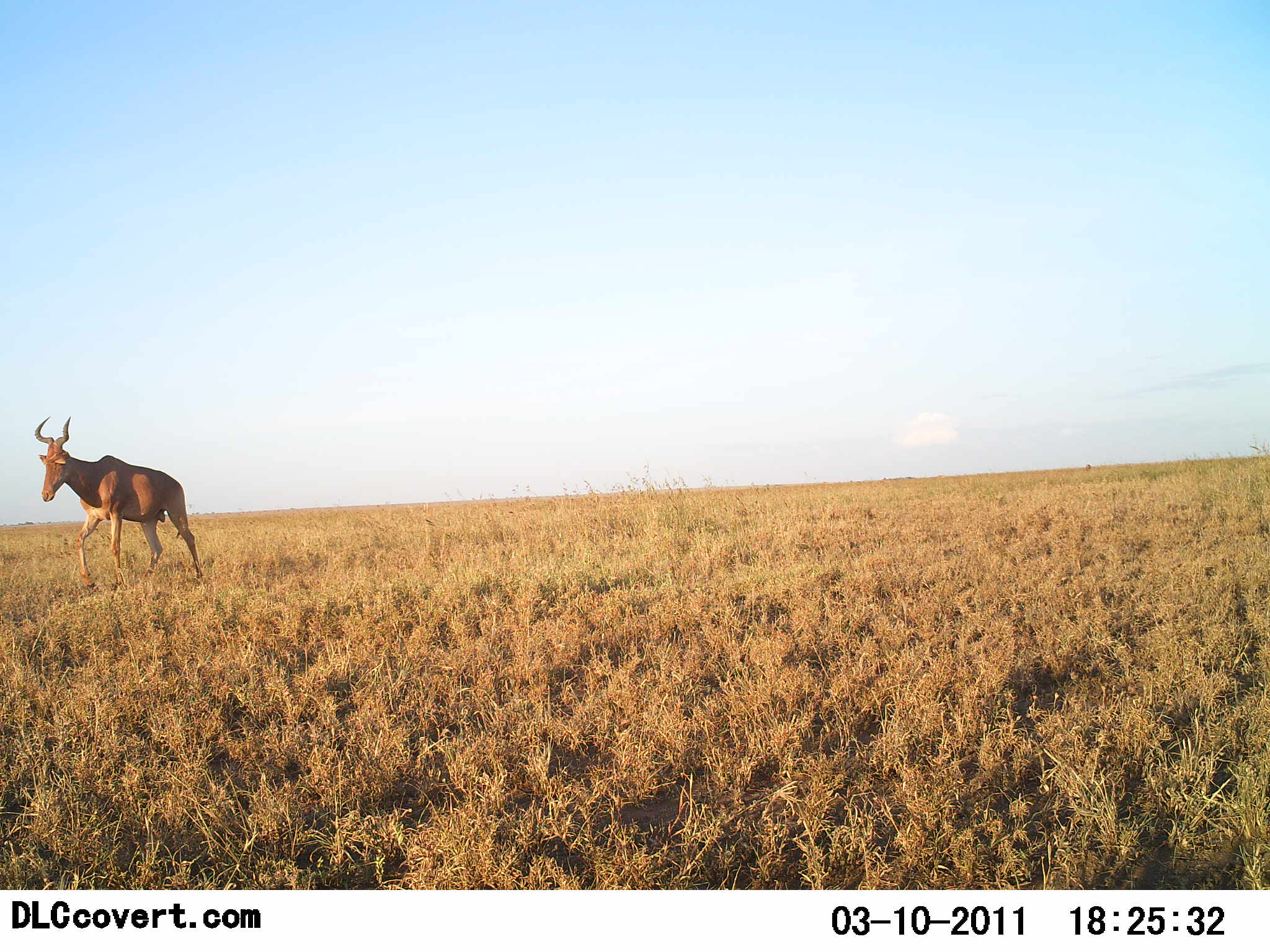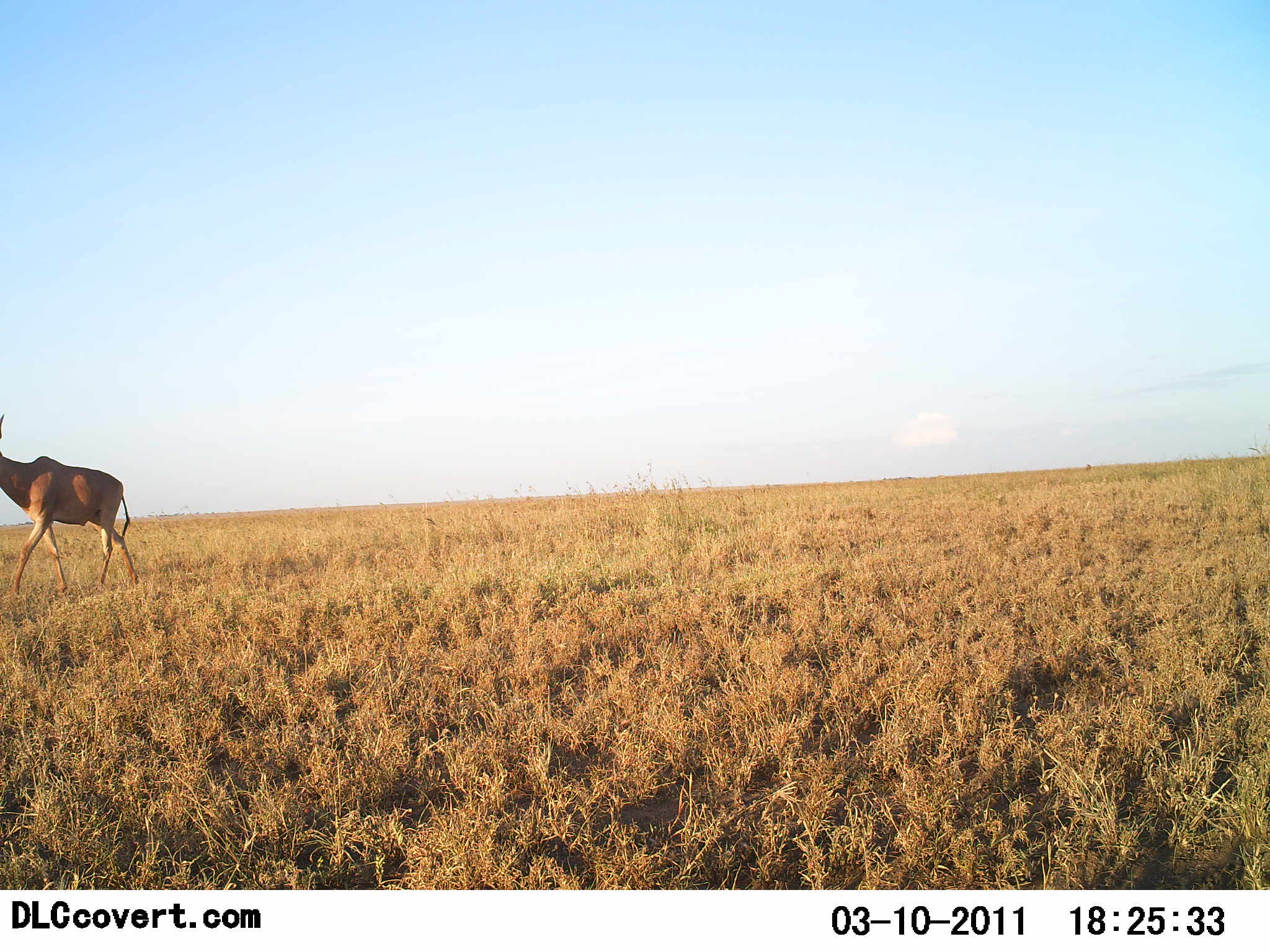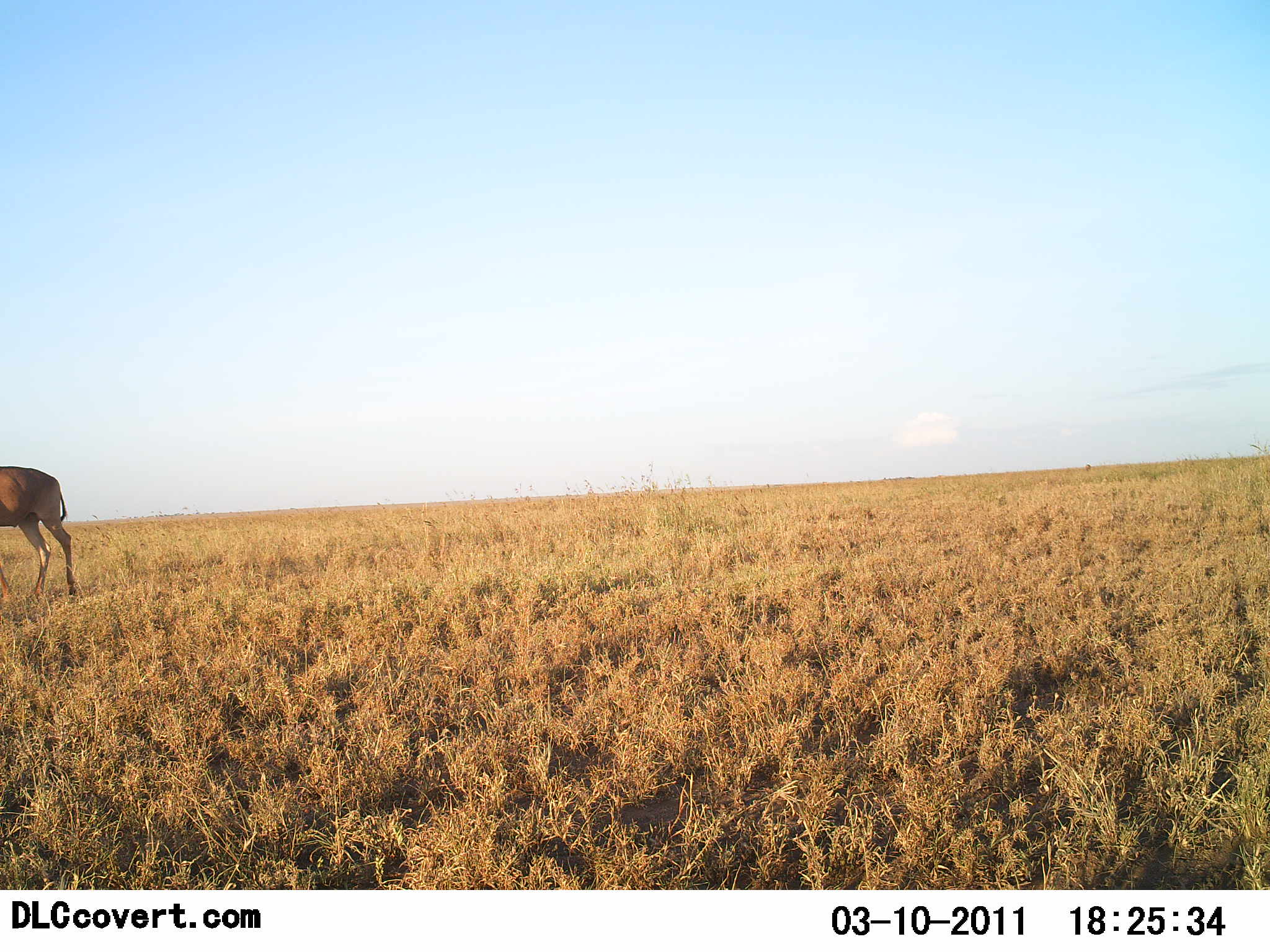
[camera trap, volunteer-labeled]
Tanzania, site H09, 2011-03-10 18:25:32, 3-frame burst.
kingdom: Animalia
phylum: Chordata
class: Mammalia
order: Artiodactyla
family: Bovidae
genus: Alcelaphus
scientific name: Alcelaphus buselaphus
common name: hartebeest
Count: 1.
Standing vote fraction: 0%.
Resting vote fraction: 0%.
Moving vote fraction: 100%.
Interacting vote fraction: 0%.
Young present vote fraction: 0%.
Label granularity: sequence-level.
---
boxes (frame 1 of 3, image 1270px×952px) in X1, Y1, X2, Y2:
animal: 34, 416, 204, 596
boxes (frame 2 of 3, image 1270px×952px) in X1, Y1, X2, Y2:
animal: 0, 413, 140, 605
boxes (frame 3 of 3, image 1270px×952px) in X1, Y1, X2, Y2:
animal: 1, 466, 81, 607